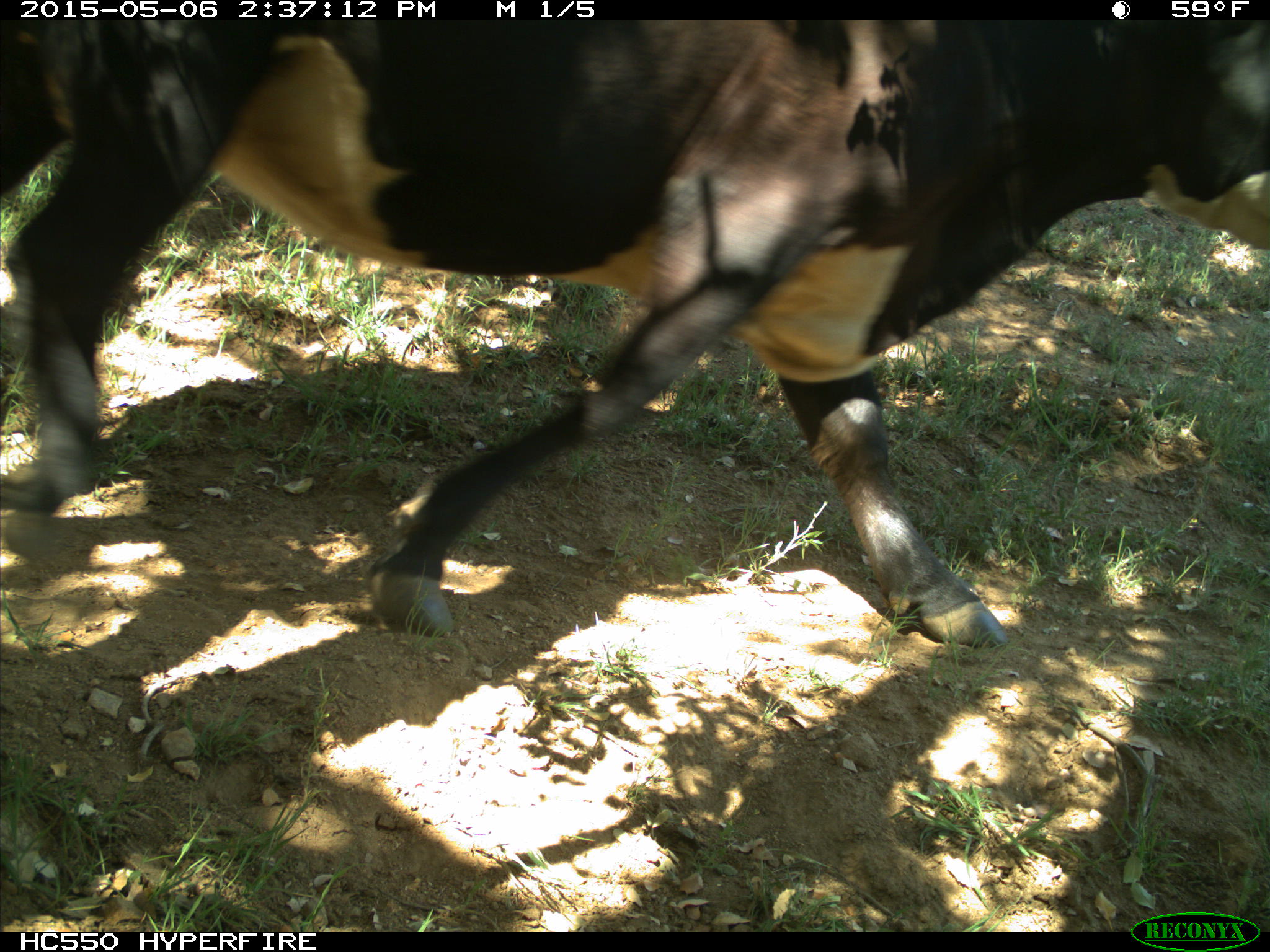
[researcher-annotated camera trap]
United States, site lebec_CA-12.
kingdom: Animalia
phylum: Chordata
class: Mammalia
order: Artiodactyla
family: Bovidae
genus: Bos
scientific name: Bos taurus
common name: domestic cow